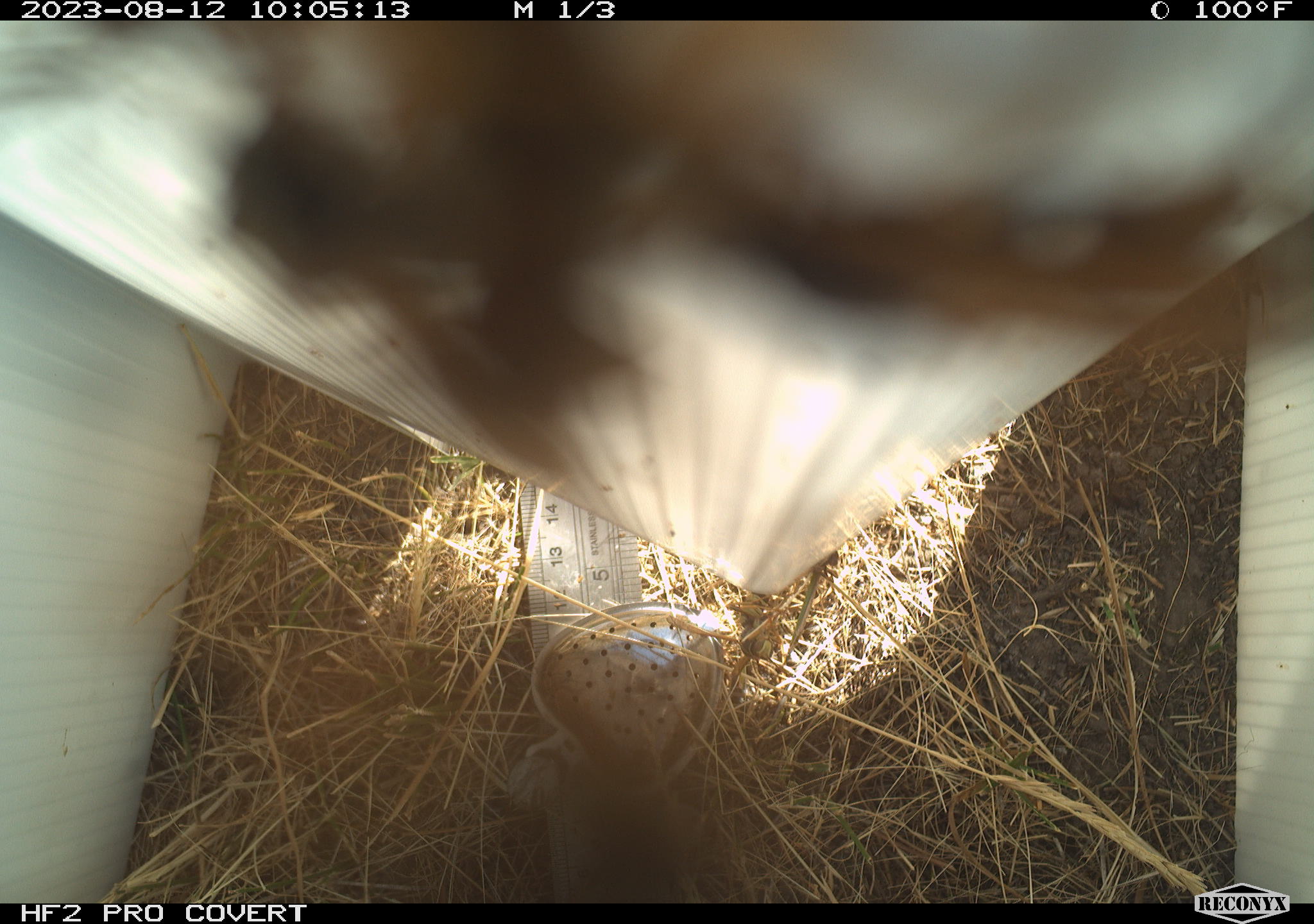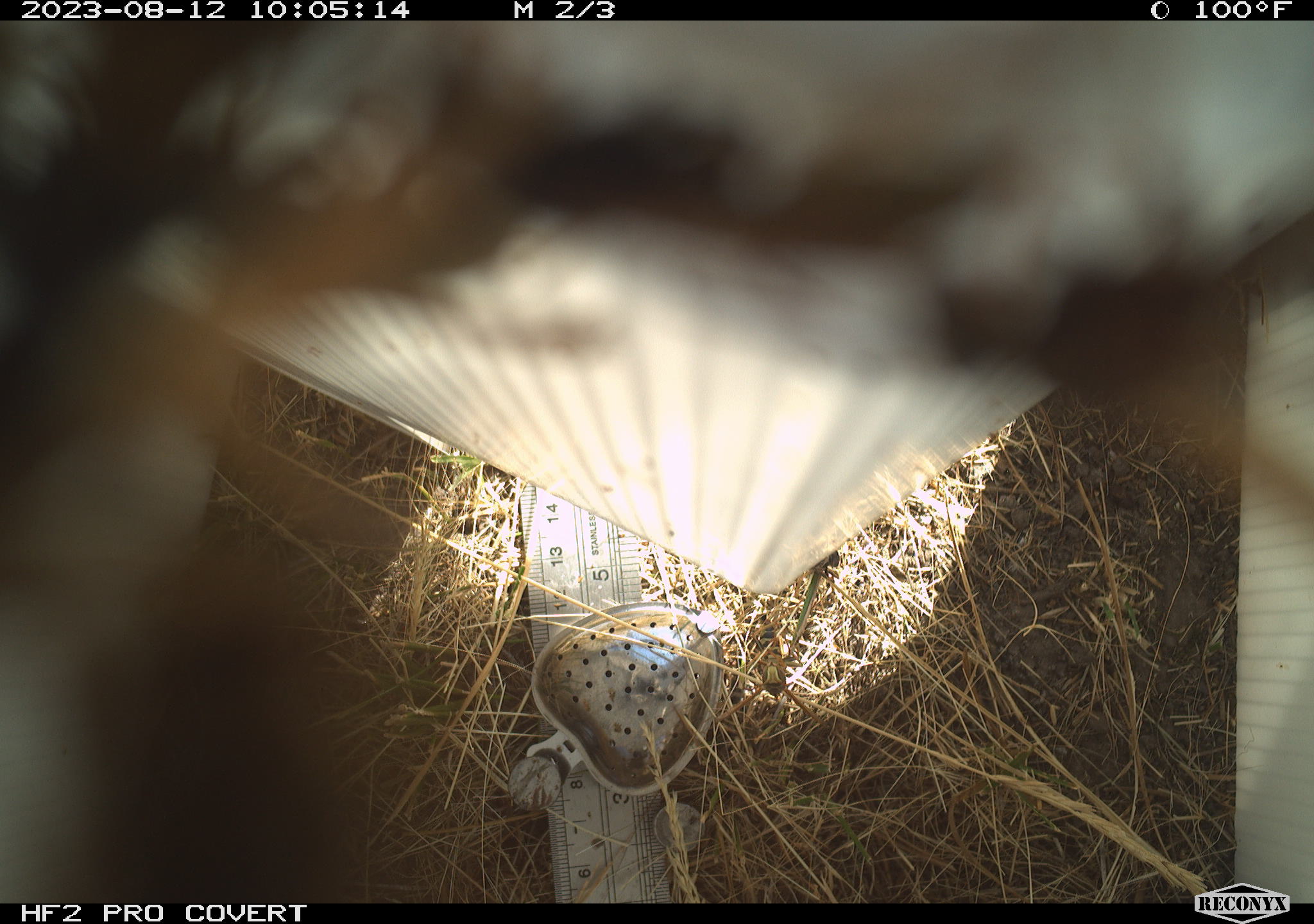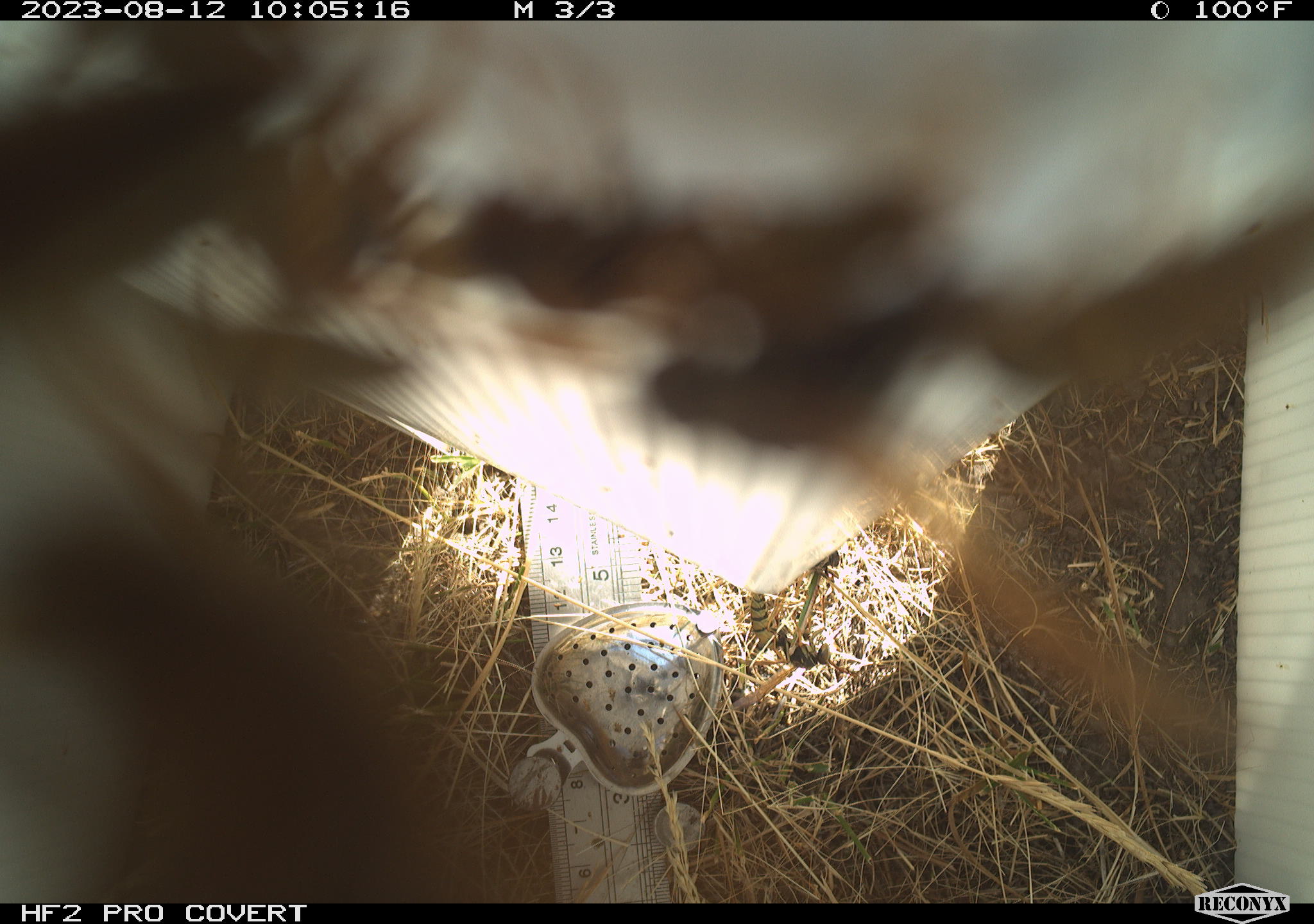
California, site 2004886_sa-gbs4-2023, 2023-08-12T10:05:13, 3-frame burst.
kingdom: Animalia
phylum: Arthropoda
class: Insecta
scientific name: Insecta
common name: insect